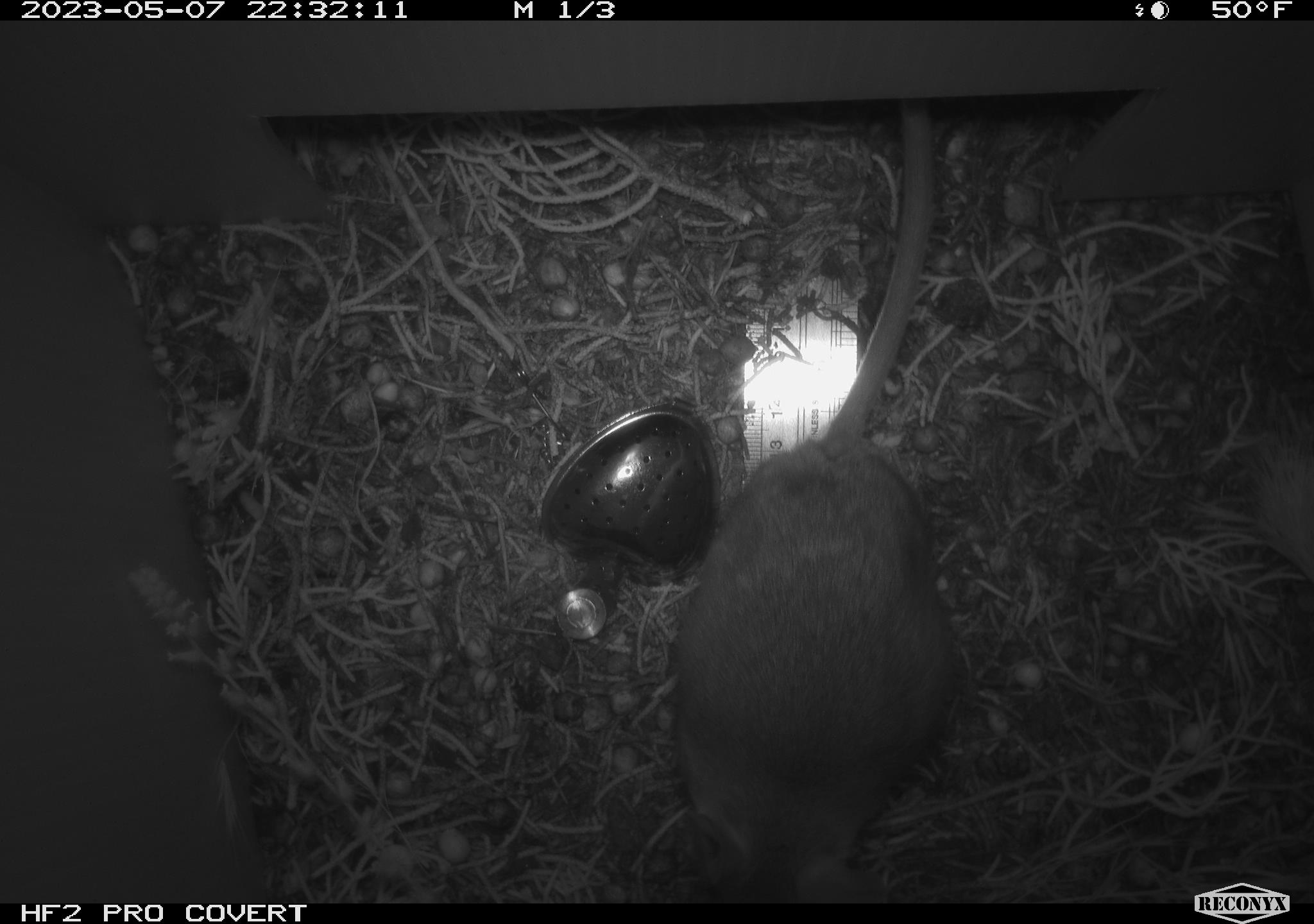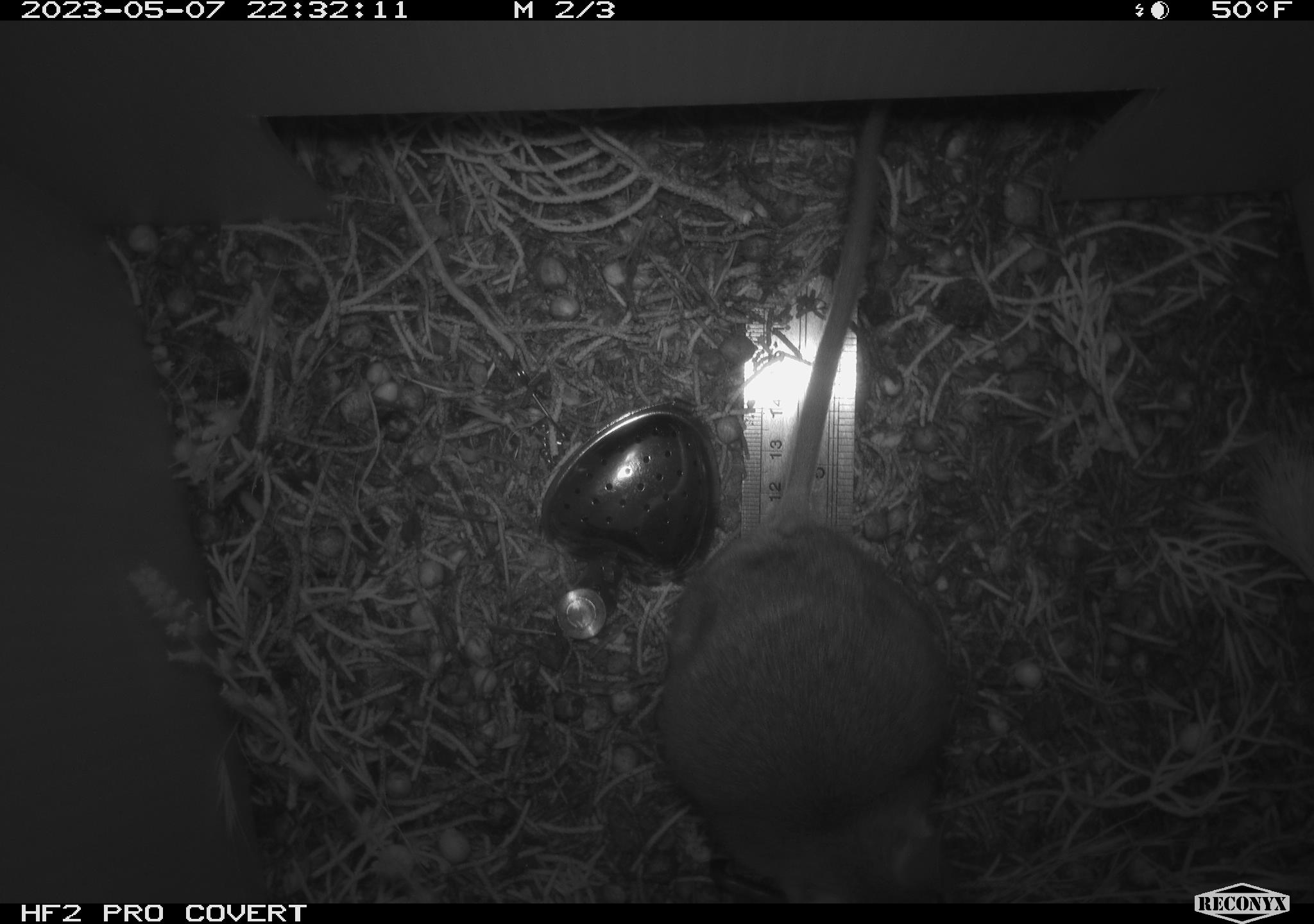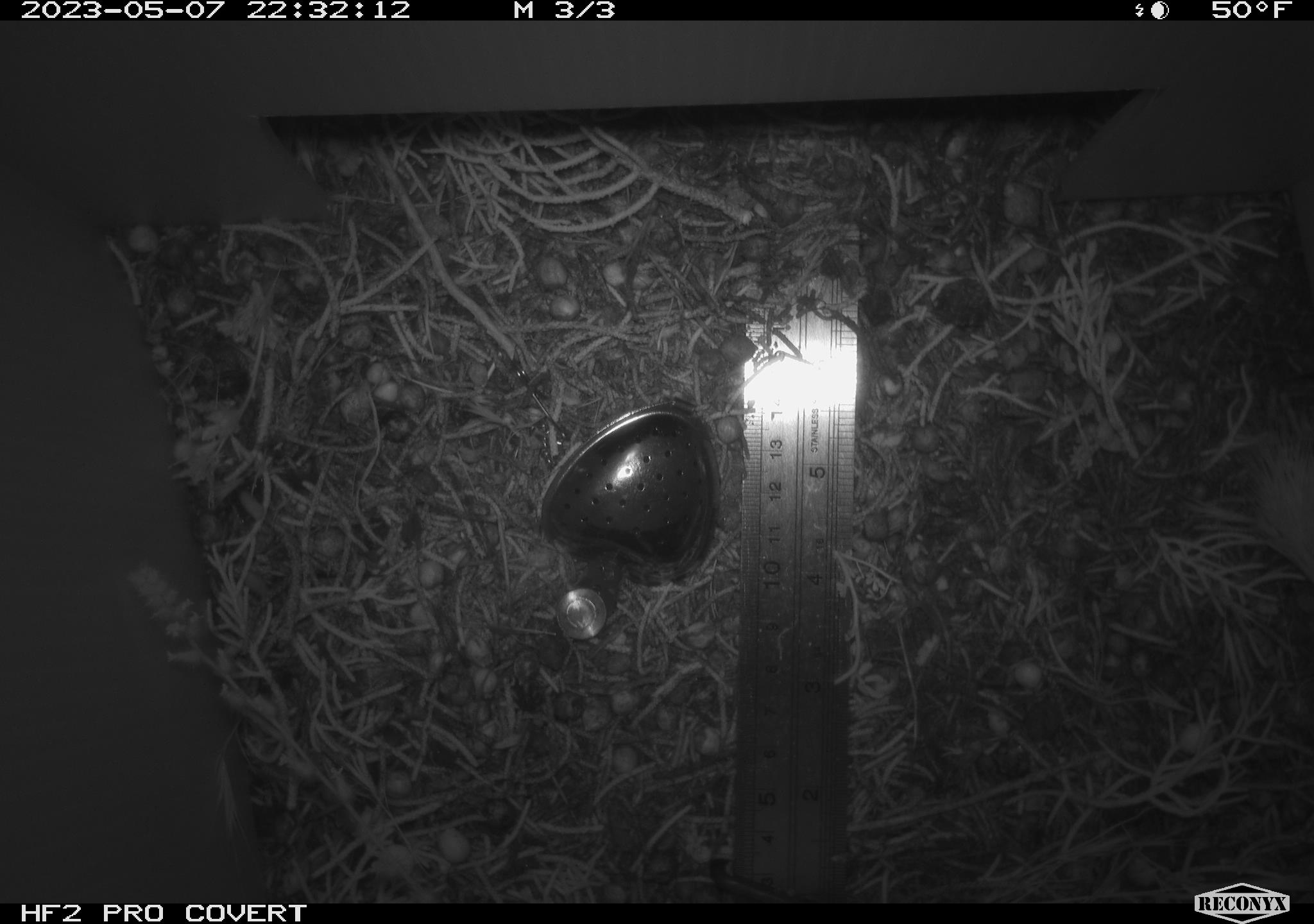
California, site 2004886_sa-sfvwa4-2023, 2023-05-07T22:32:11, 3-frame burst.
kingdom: Animalia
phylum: Chordata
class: Mammalia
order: Rodentia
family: Cricetidae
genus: Neotoma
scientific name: Neotoma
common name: pack rat or woodrat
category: neotoma species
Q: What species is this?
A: Neotoma species (pack rat or woodrat) (Neotoma).